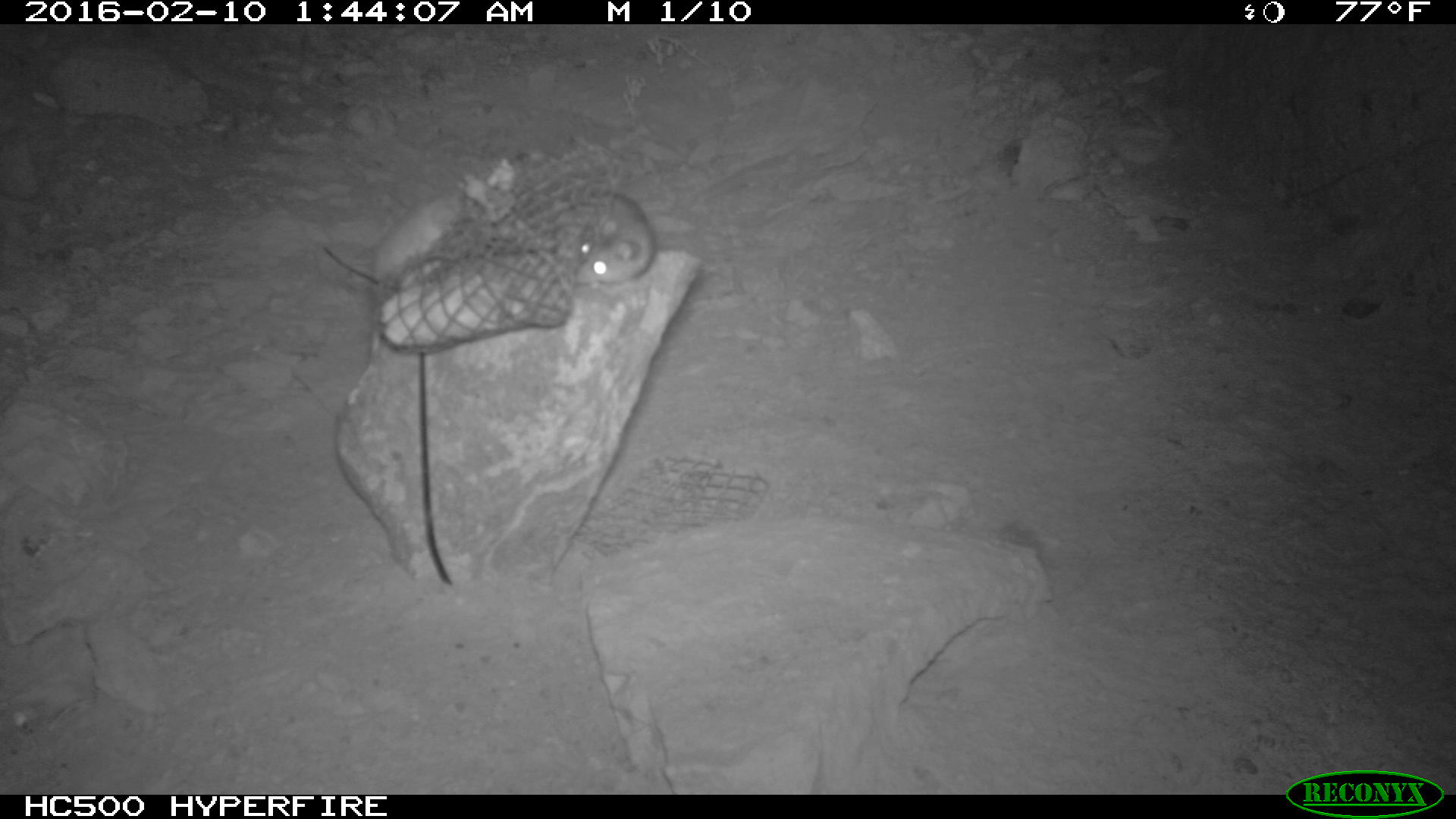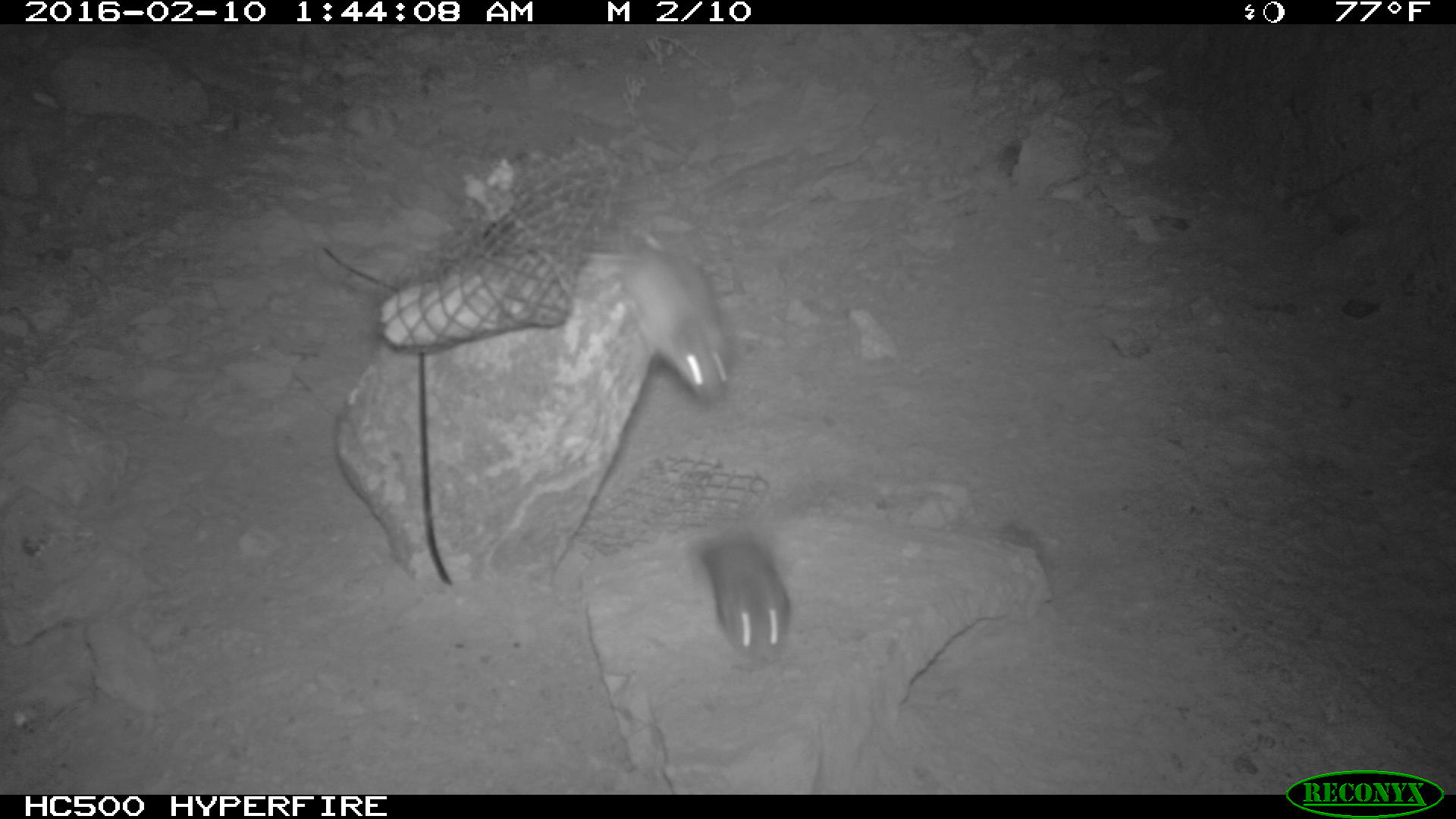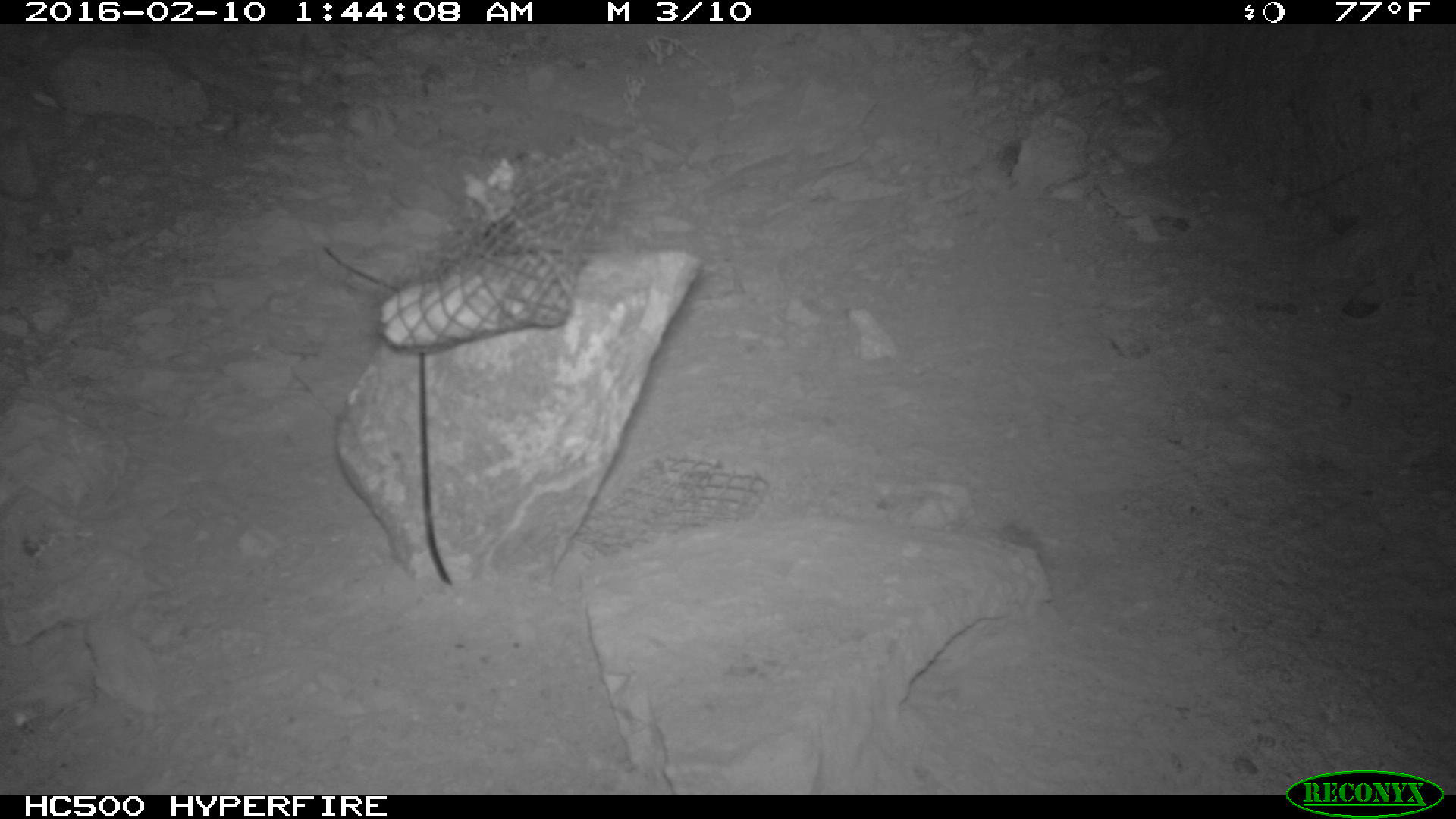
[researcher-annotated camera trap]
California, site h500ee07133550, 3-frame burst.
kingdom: Animalia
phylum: Chordata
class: Mammalia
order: Rodentia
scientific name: Rodentia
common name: rodent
Rodent (Rodentia).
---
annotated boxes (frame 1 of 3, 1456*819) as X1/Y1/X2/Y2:
rodent: 341/191/463/283; 573/189/657/292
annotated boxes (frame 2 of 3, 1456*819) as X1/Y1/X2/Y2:
rodent: 582/249/734/404; 700/538/790/661